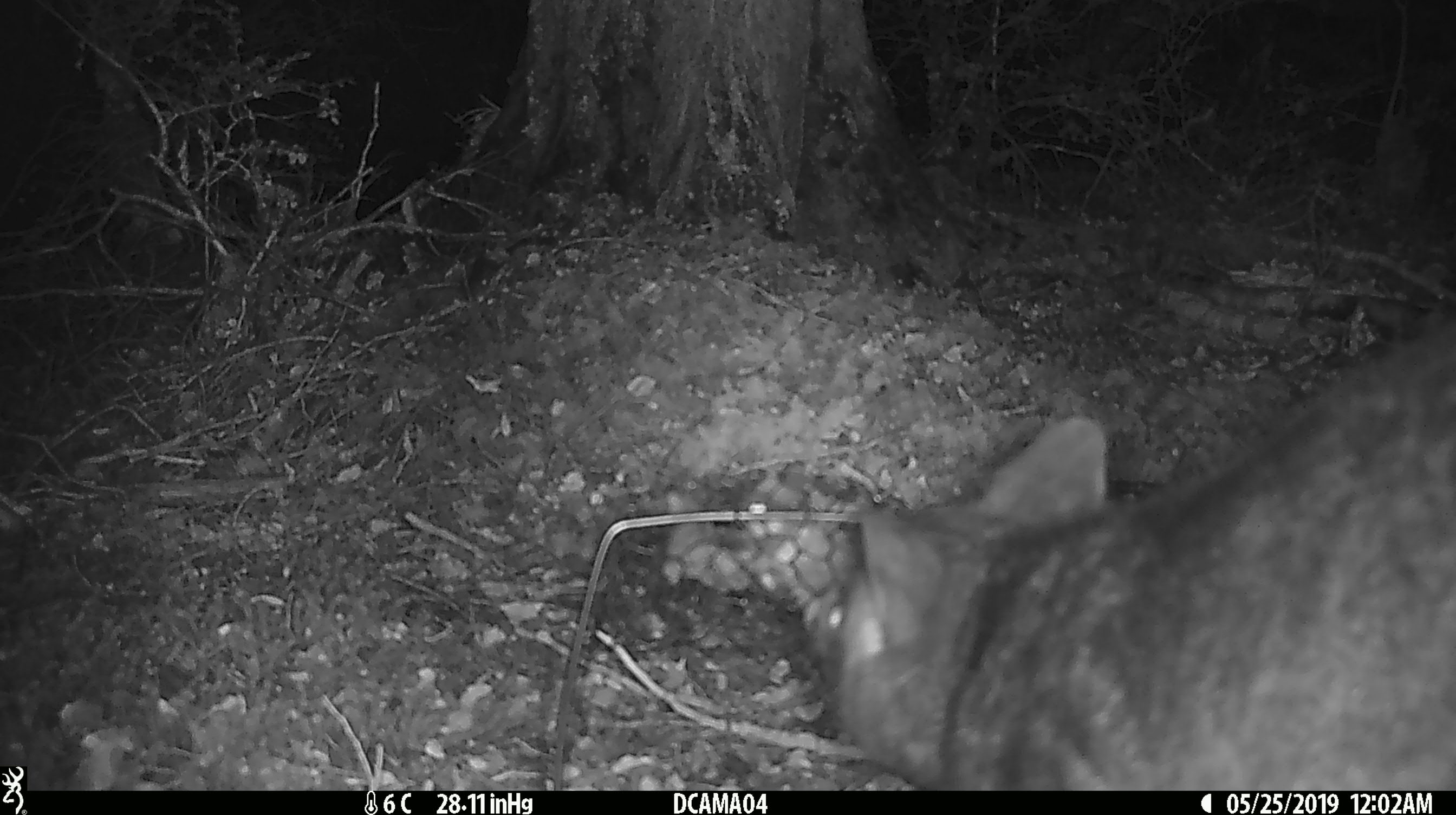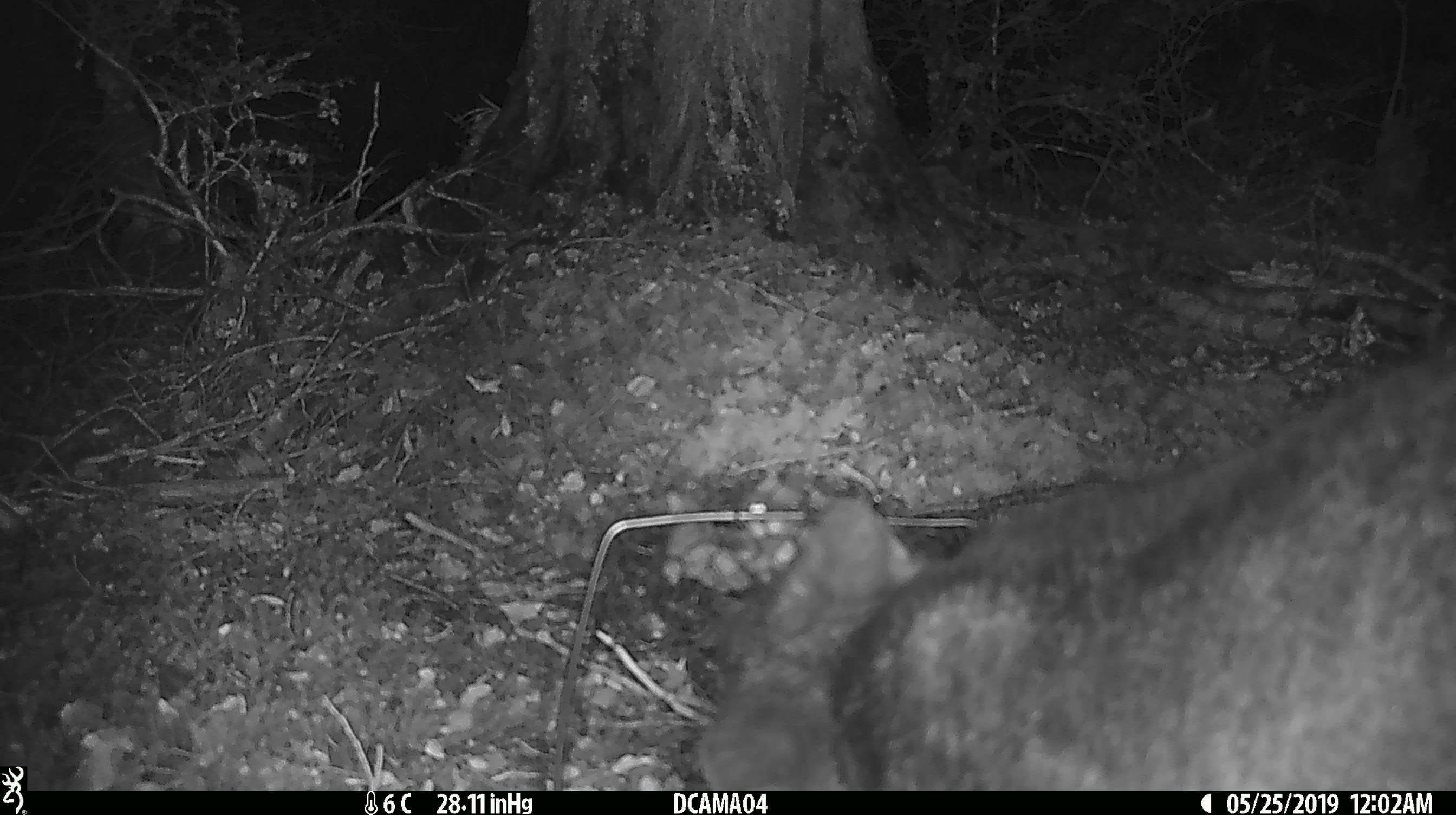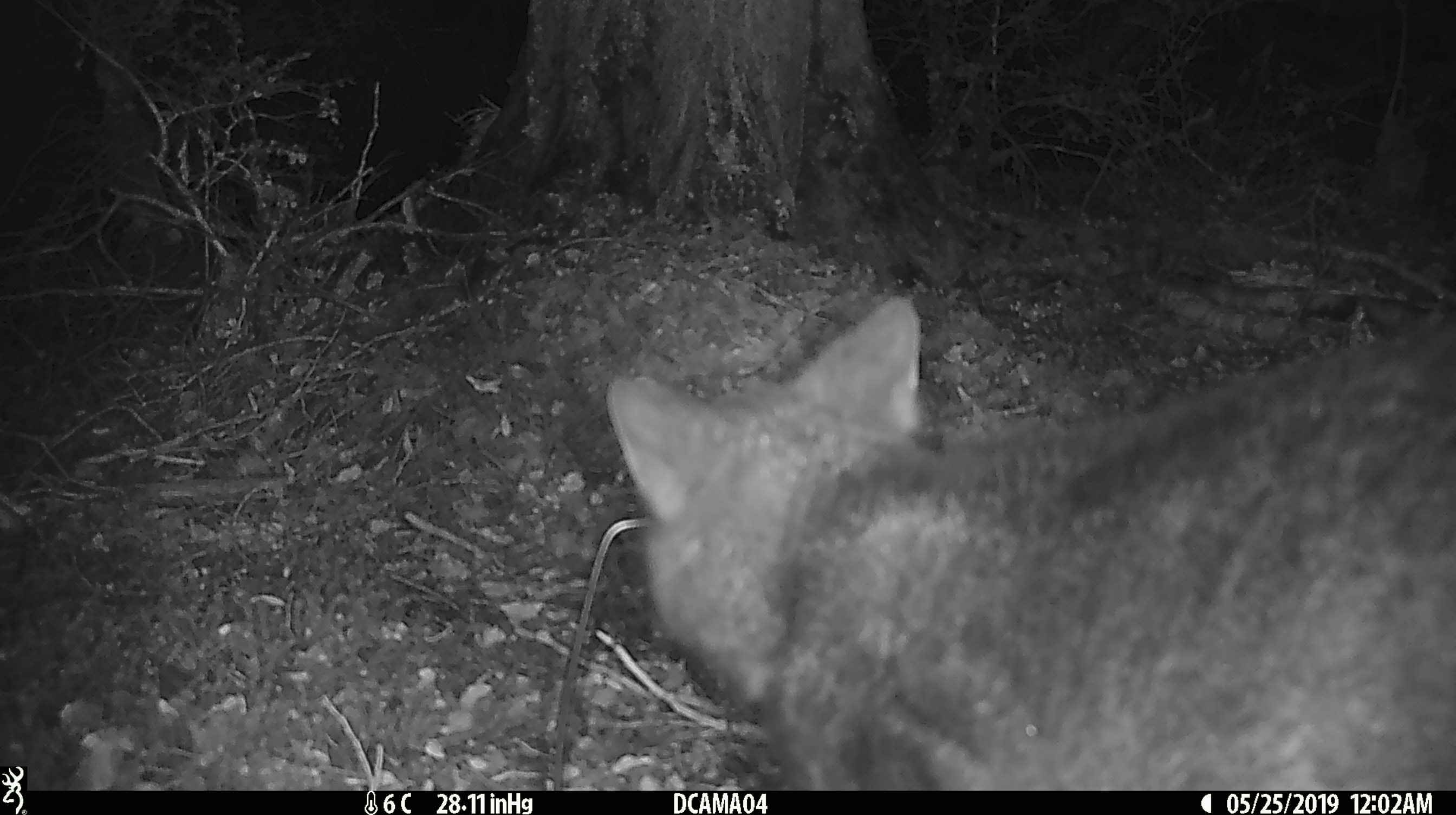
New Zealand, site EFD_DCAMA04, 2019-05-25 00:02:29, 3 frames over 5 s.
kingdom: Animalia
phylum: Chordata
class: Mammalia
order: Diprotodontia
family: Phalangeridae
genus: Trichosurus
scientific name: Trichosurus vulpecula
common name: common brushtail possum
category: possum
Possum (common brushtail possum) (Trichosurus vulpecula).